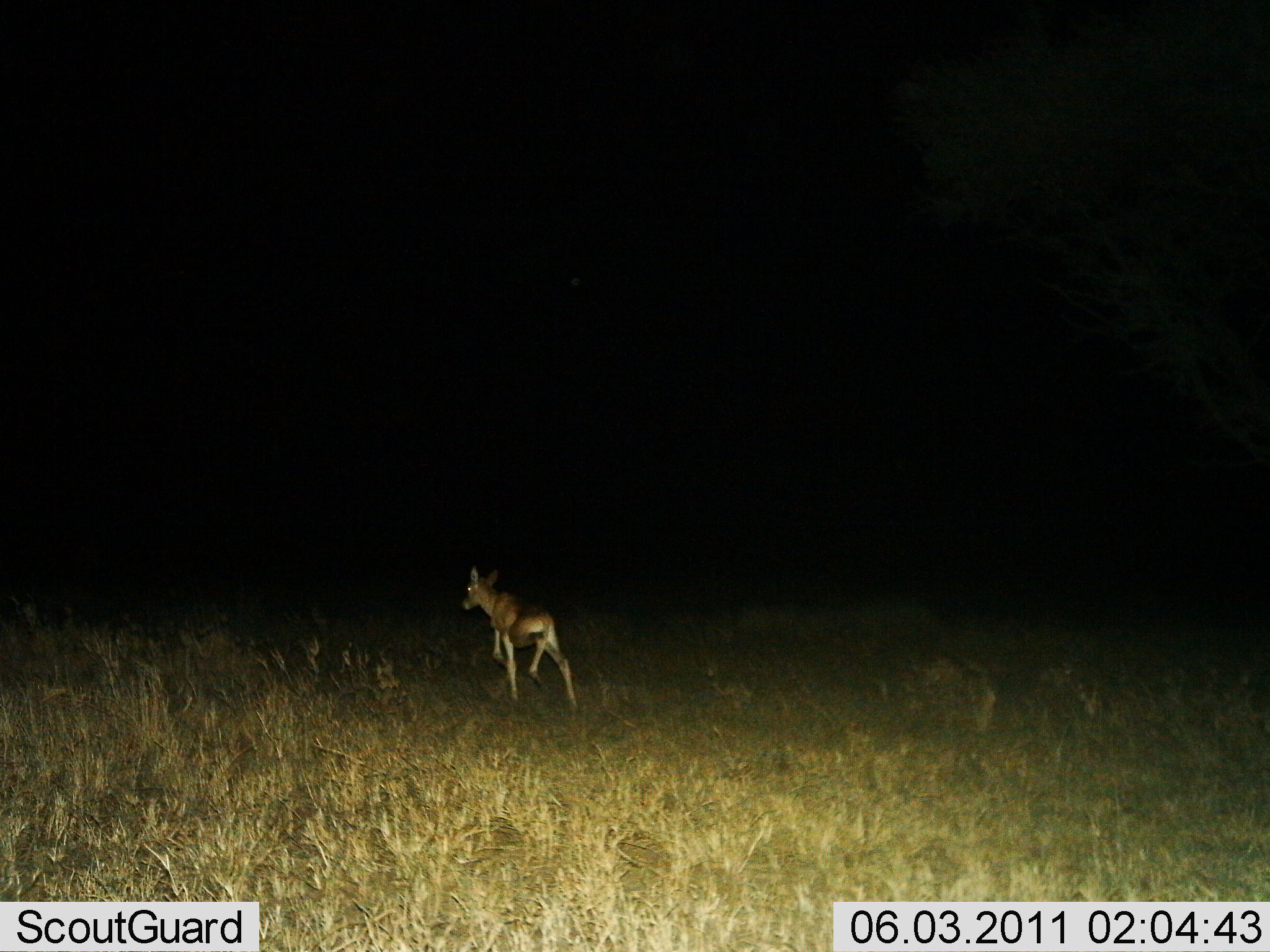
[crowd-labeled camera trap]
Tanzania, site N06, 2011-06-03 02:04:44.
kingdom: Animalia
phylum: Chordata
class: Mammalia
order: Artiodactyla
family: Bovidae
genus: Redunca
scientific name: Redunca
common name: reedbuck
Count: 1.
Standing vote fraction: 0%.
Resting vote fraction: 0%.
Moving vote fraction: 100%.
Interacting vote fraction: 0%.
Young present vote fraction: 0%.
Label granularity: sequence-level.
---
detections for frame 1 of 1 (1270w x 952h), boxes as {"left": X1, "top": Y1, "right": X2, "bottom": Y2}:
animal: {"left": 461, "top": 566, "right": 580, "bottom": 709}